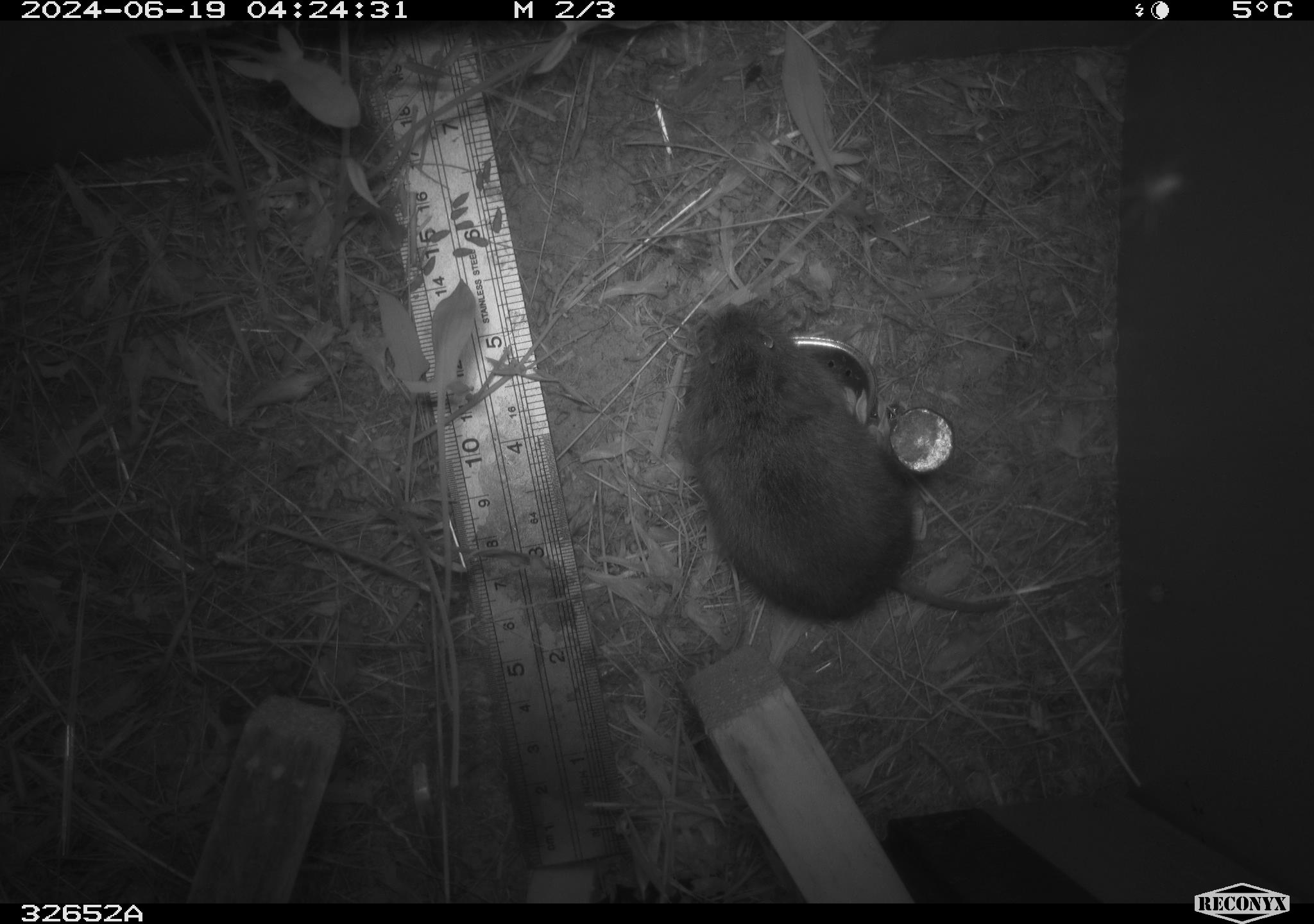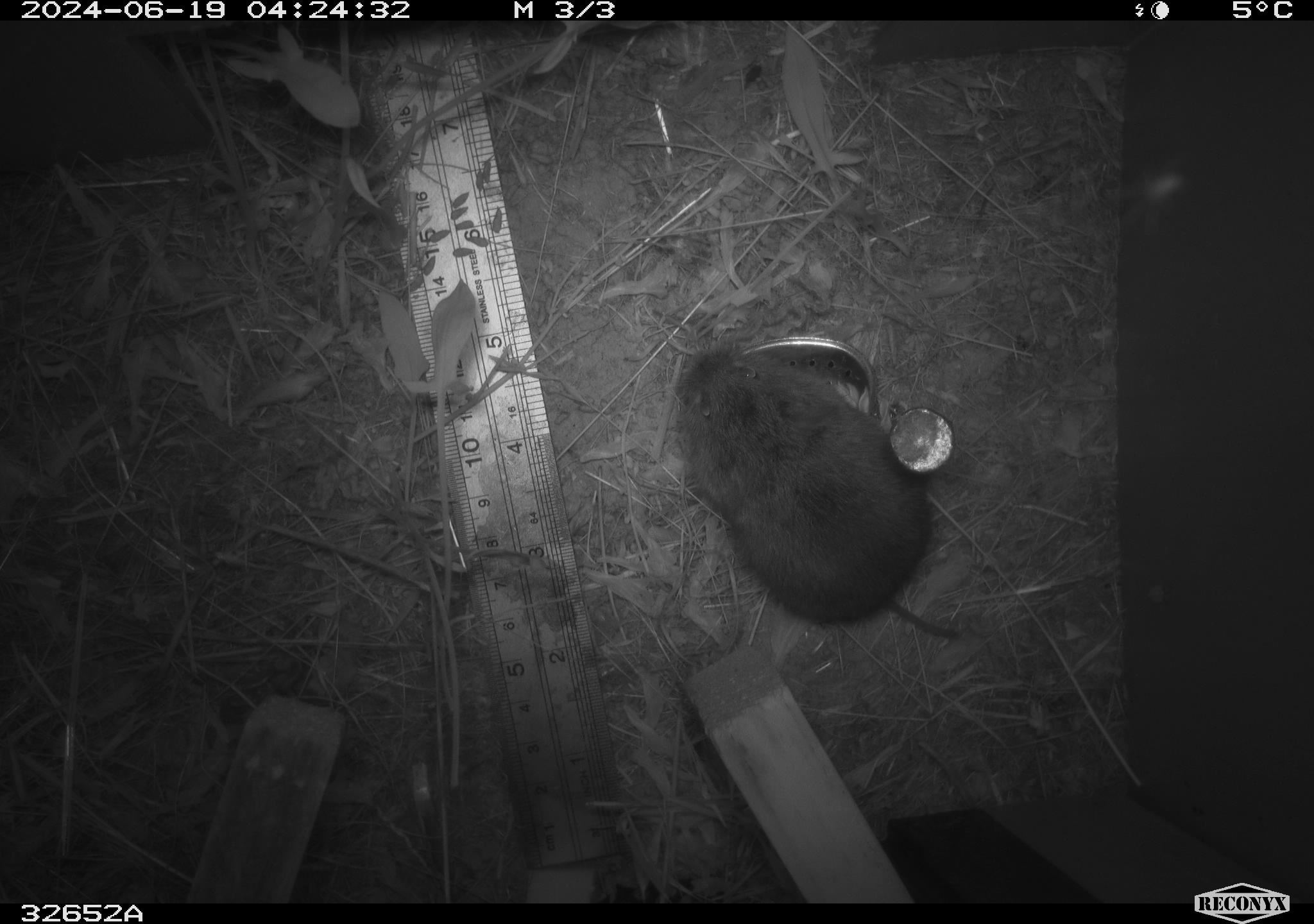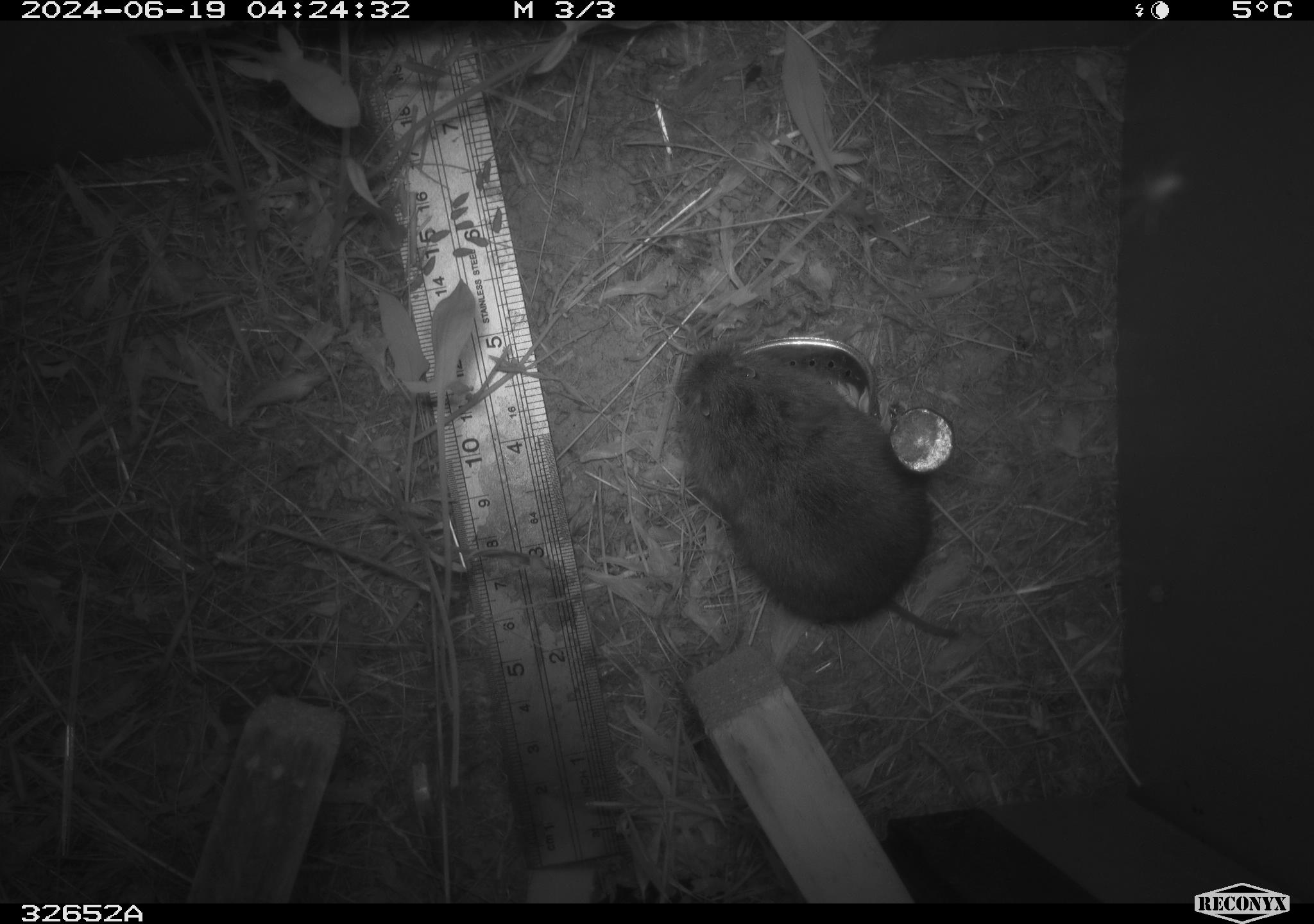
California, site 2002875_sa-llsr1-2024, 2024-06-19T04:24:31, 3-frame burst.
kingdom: Animalia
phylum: Chordata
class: Mammalia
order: Rodentia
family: Cricetidae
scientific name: Arvicolinae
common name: voles, lemmings, and muskrats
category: arvicolinae subfamily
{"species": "arvicolinae subfamily (voles, lemmings, and muskrats) (Arvicolinae)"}